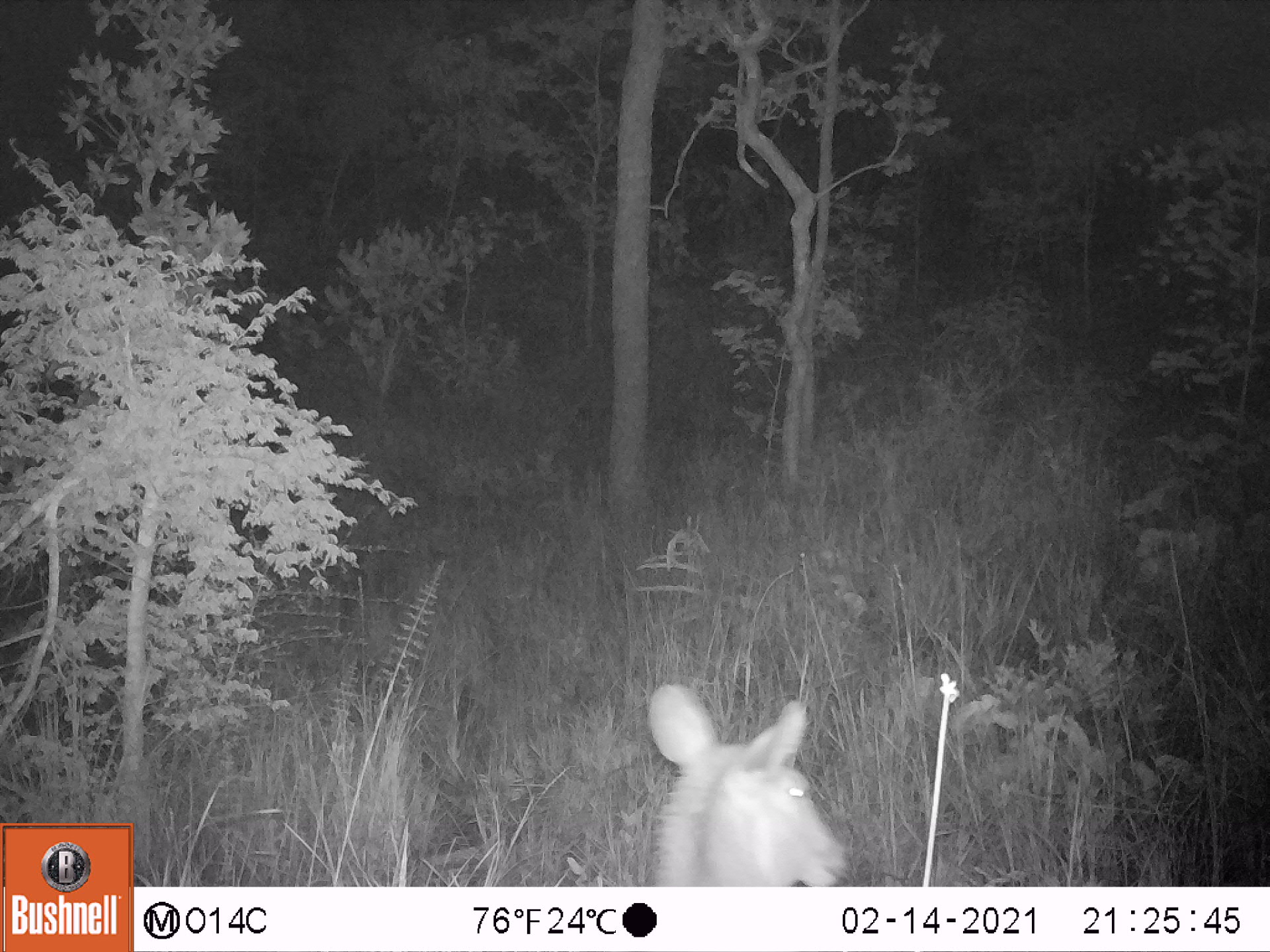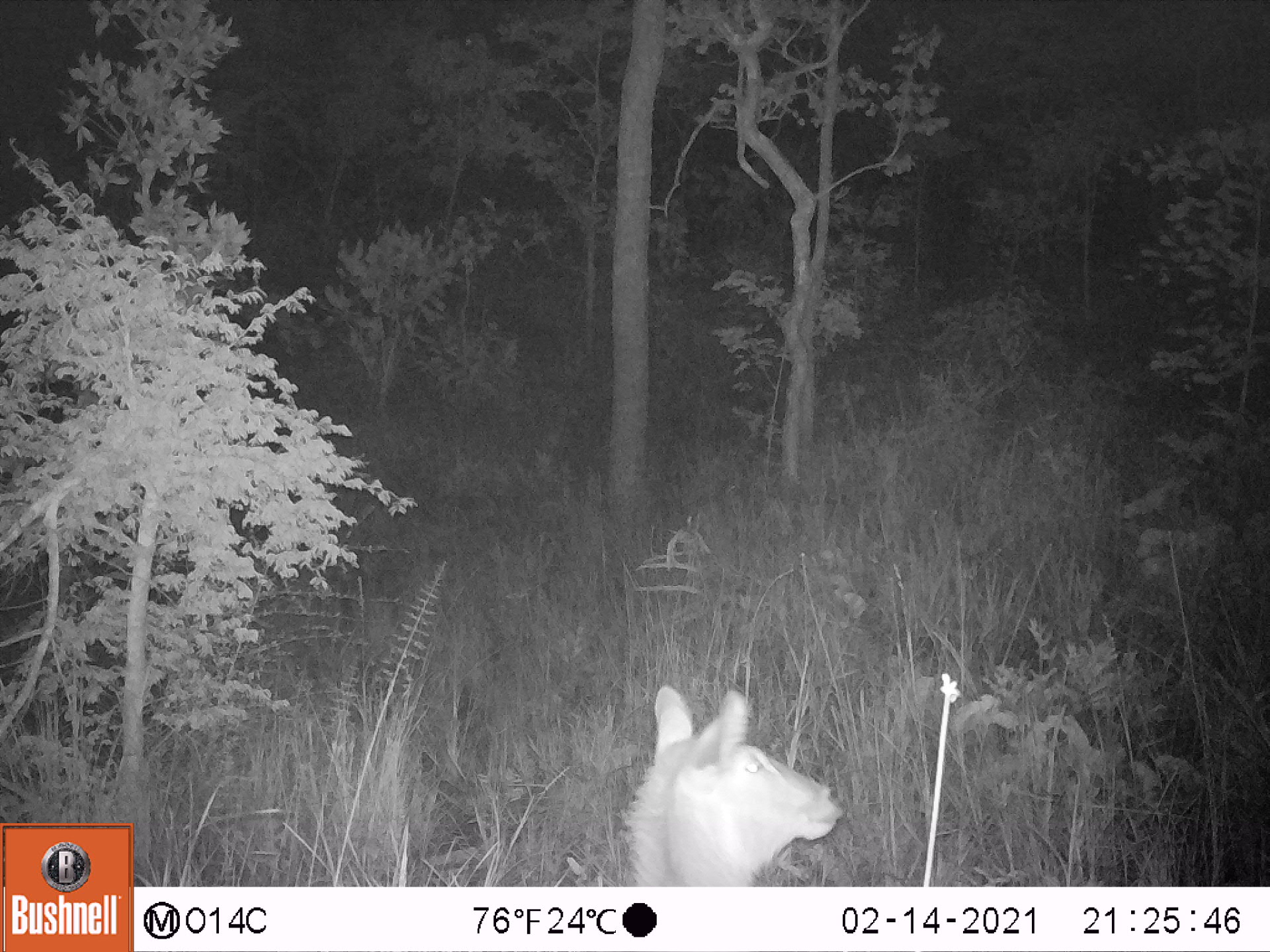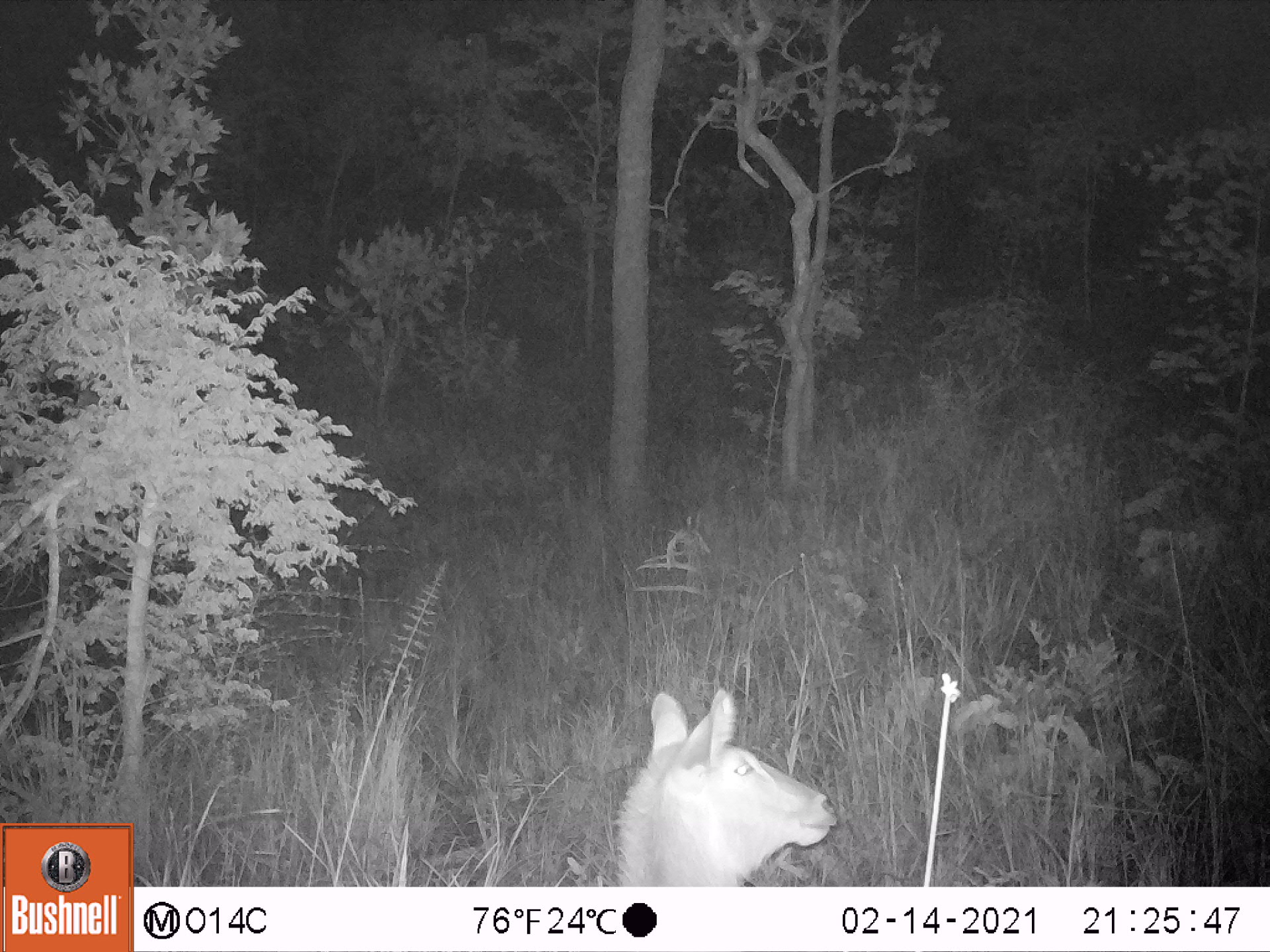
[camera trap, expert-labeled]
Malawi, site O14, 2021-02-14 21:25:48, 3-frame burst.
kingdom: Animalia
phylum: Chordata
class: Mammalia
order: Artiodactyla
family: Bovidae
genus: Kobus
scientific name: Kobus ellipsiprymnus ellipsiprymnus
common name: common waterbuck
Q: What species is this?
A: Common waterbuck (Kobus ellipsiprymnus ellipsiprymnus).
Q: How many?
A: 1.